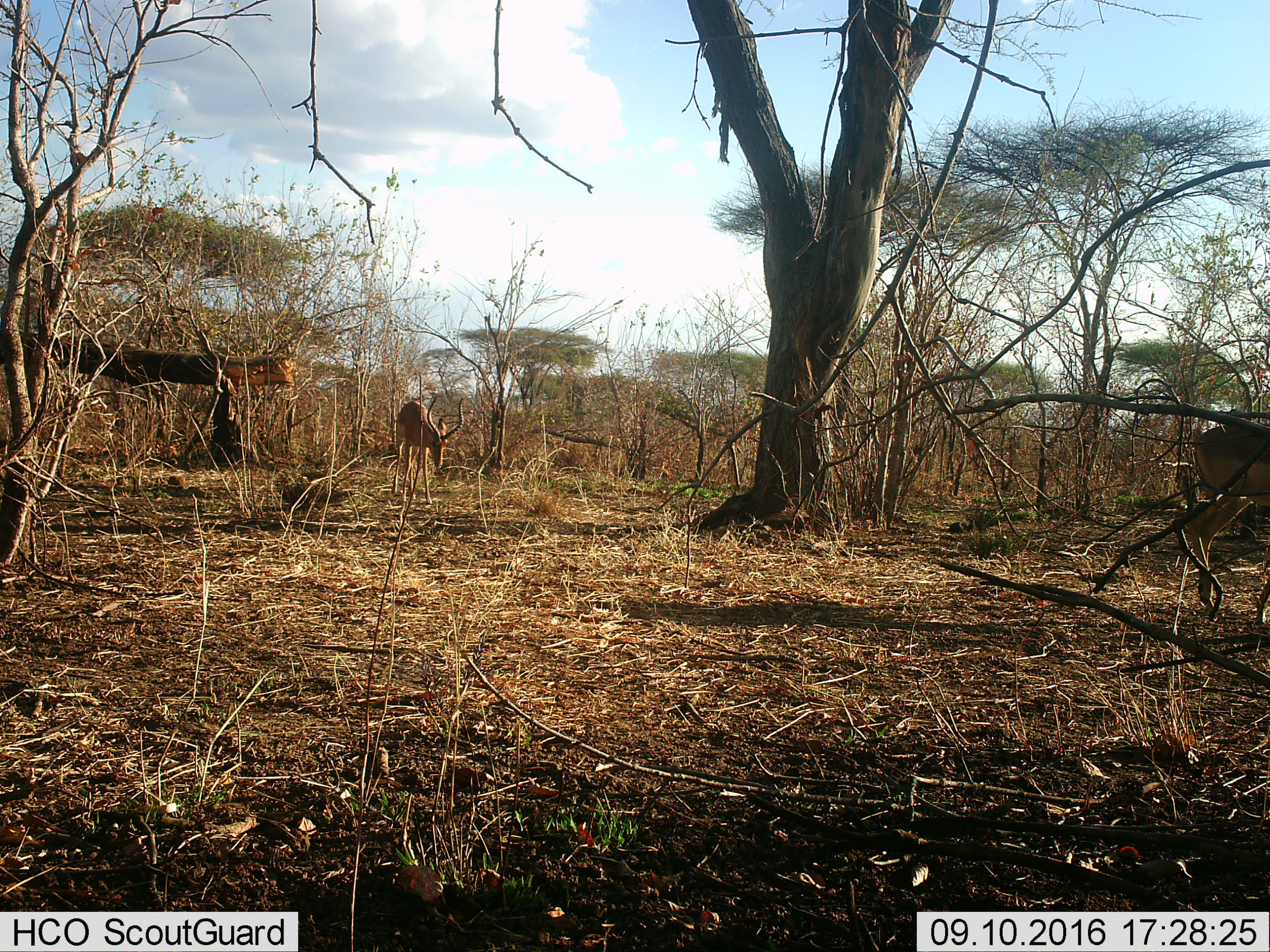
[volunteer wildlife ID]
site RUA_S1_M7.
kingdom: Animalia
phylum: Chordata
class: Mammalia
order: Artiodactyla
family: Bovidae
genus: Aepyceros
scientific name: Aepyceros melampus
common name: impala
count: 2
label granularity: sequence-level